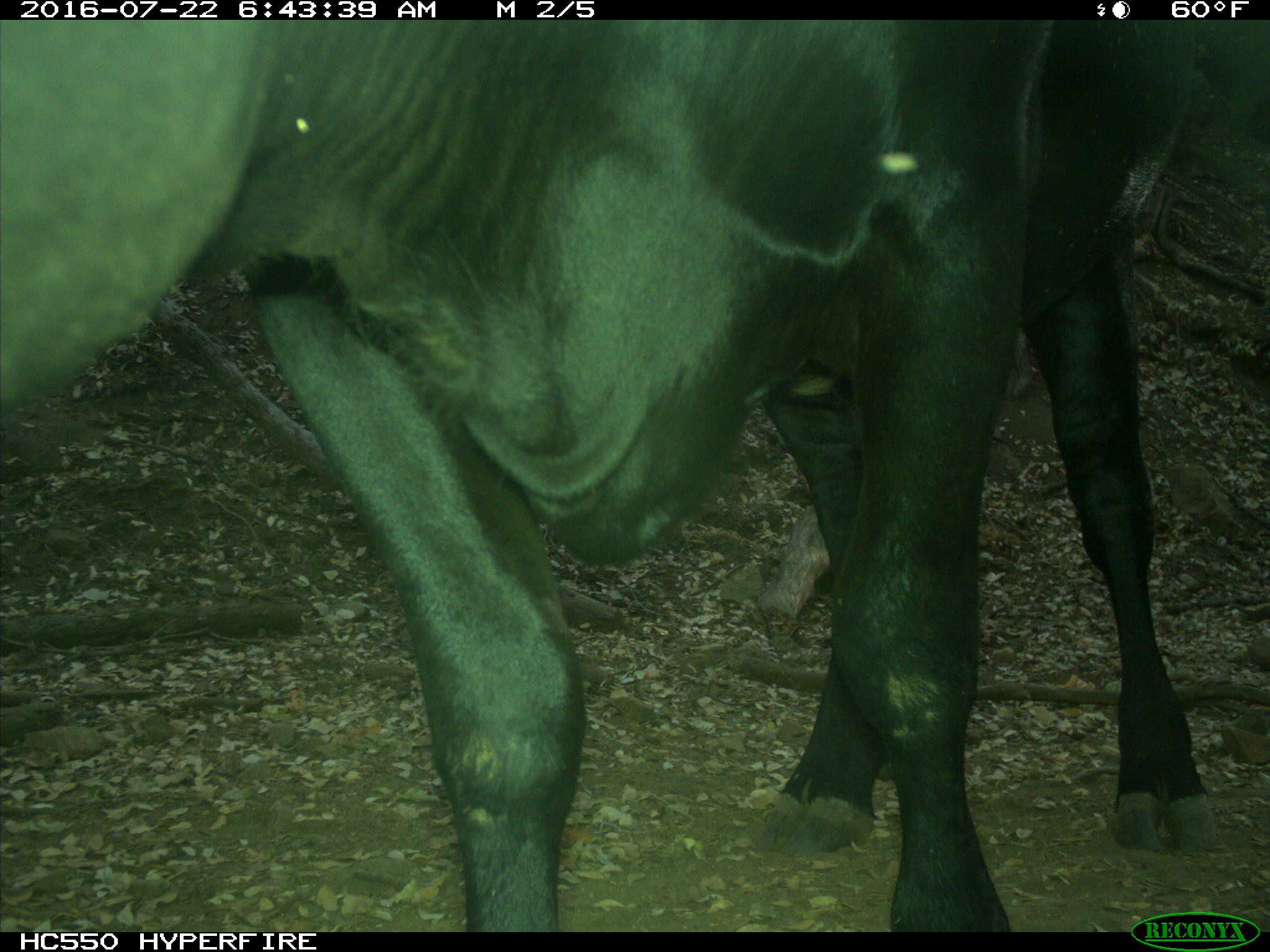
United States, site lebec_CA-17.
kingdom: Animalia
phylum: Chordata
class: Mammalia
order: Artiodactyla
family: Bovidae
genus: Bos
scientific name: Bos taurus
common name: domestic cow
Bos taurus (domestic cow).